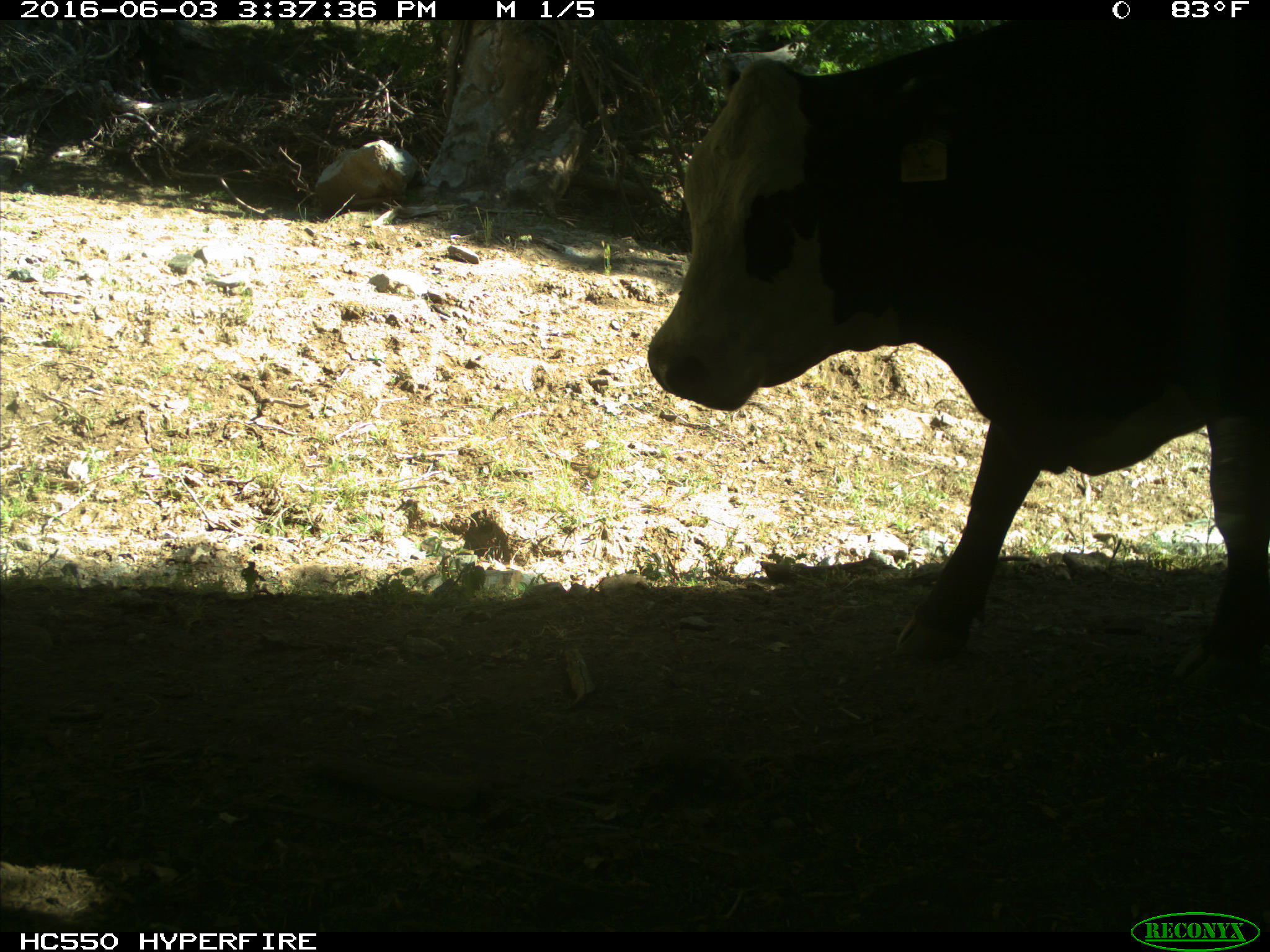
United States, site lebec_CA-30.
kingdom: Animalia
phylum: Chordata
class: Mammalia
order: Artiodactyla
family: Bovidae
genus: Bos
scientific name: Bos taurus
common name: domestic cow